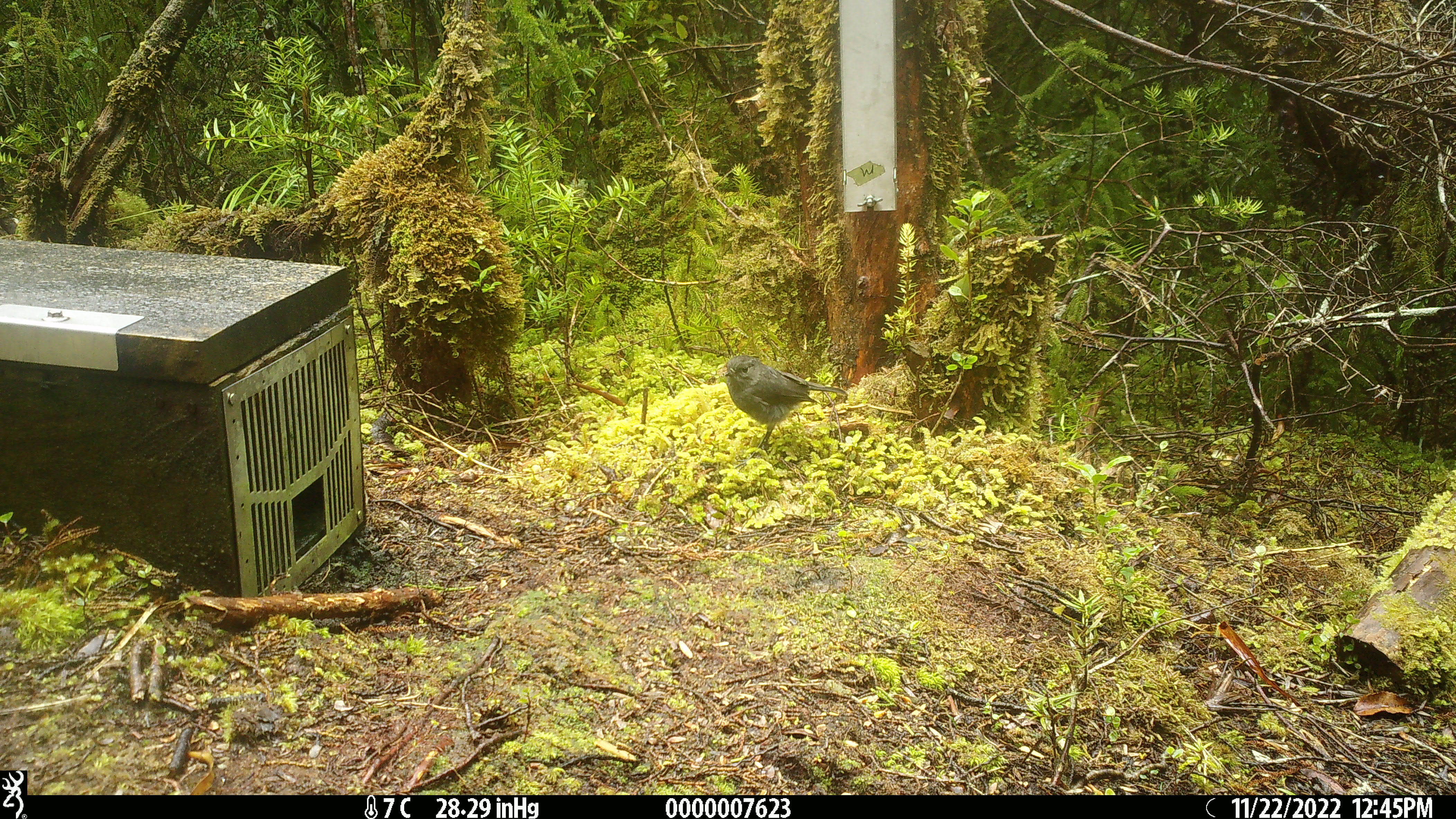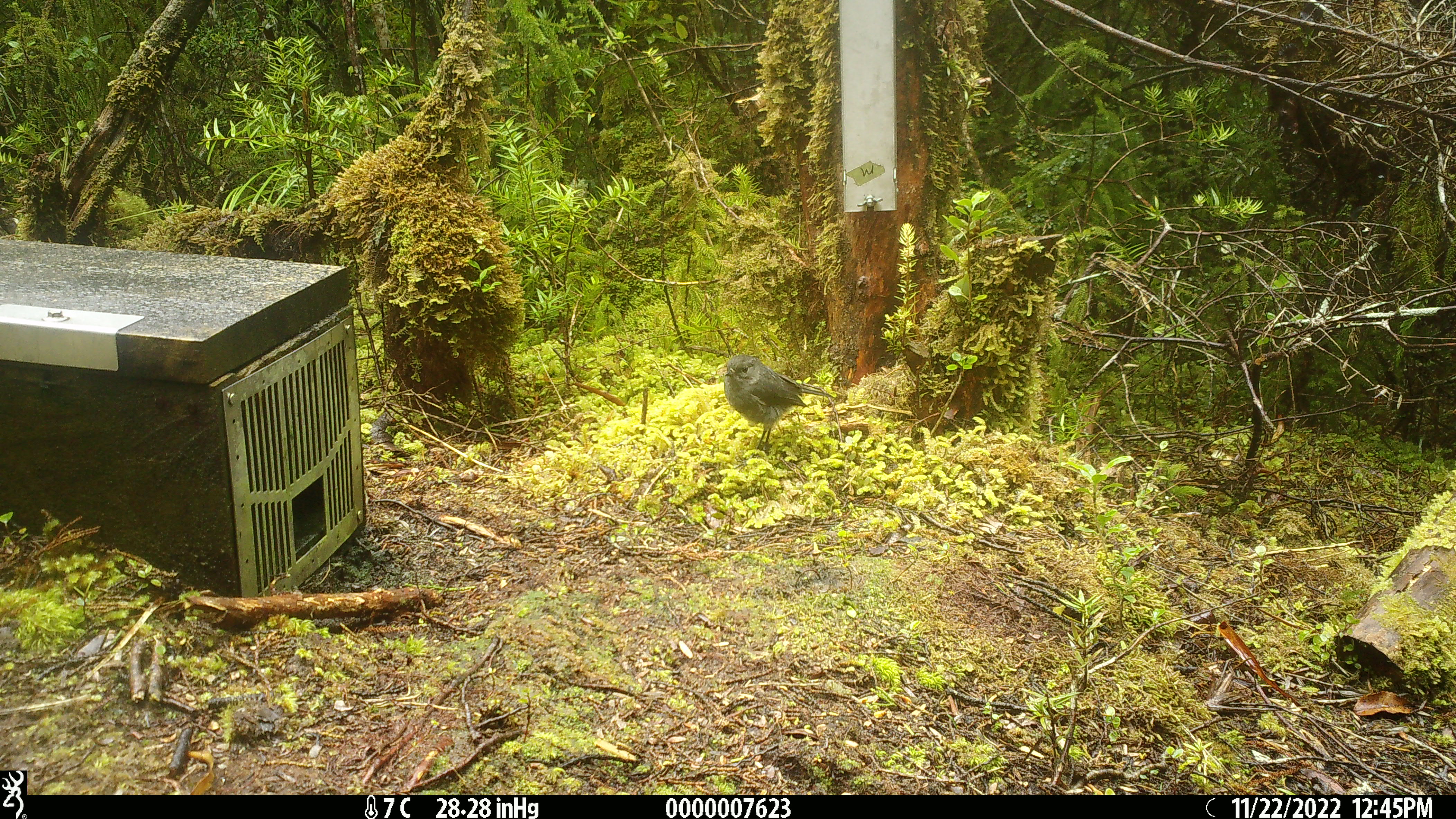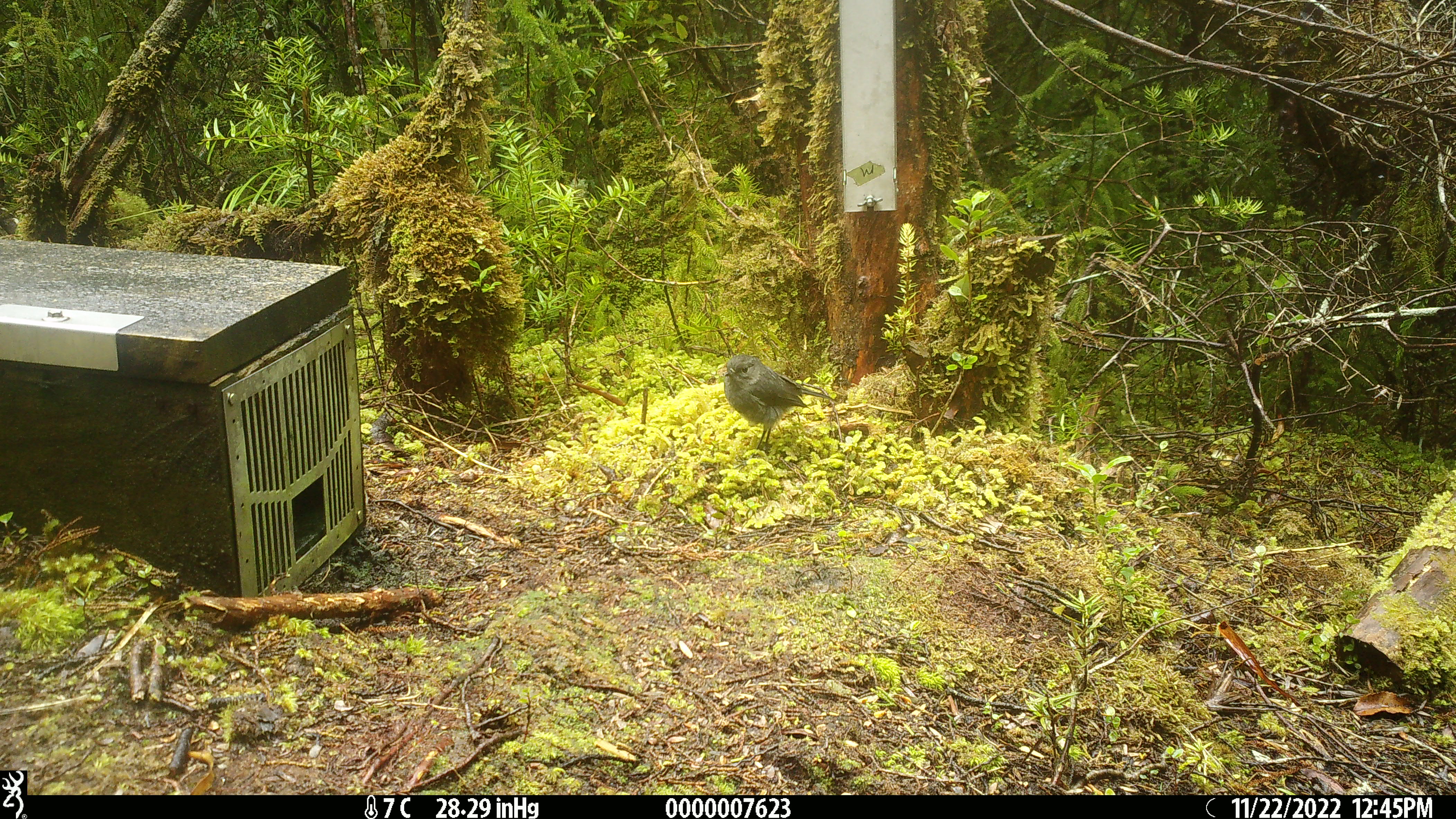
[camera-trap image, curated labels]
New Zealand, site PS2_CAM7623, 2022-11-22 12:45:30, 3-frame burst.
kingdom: Animalia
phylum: Chordata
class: Aves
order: Passeriformes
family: Petroicidae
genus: Petroica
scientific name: Petroica australis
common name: new zealand robin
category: robin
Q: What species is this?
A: Robin (new zealand robin) (Petroica australis).